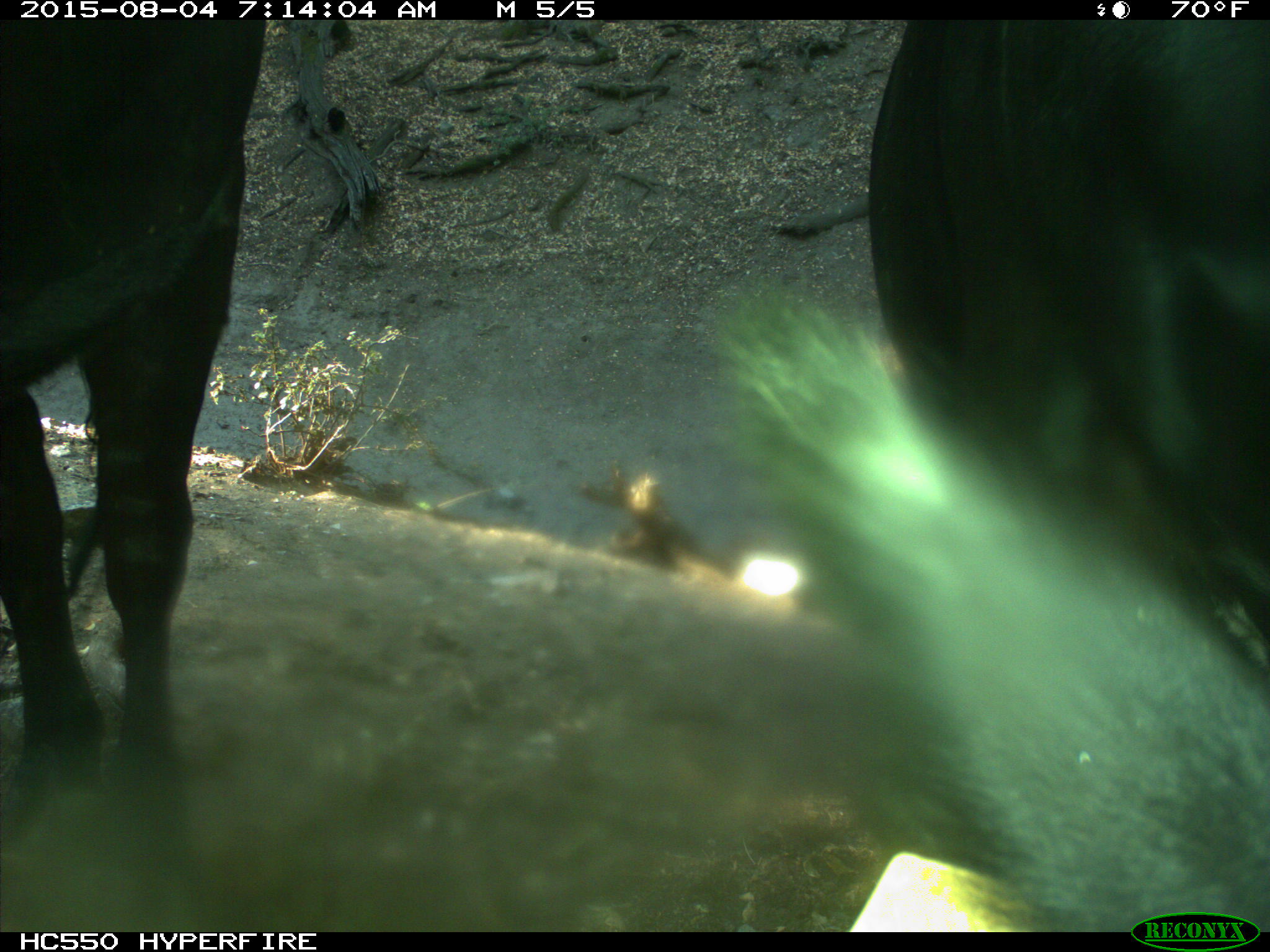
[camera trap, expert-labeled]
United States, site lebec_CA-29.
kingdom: Animalia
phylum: Chordata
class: Mammalia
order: Artiodactyla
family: Bovidae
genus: Bos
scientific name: Bos taurus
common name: domestic cow